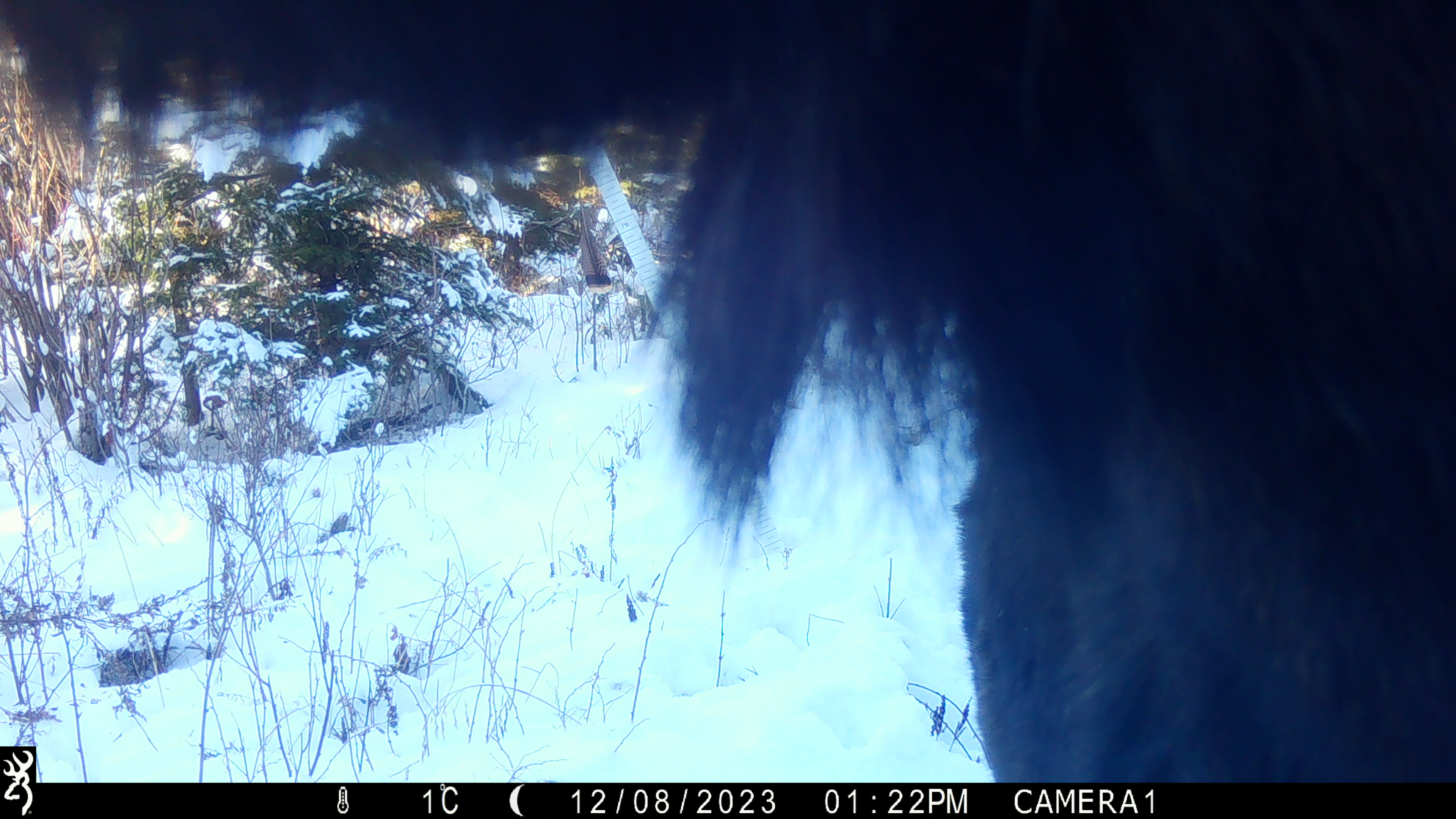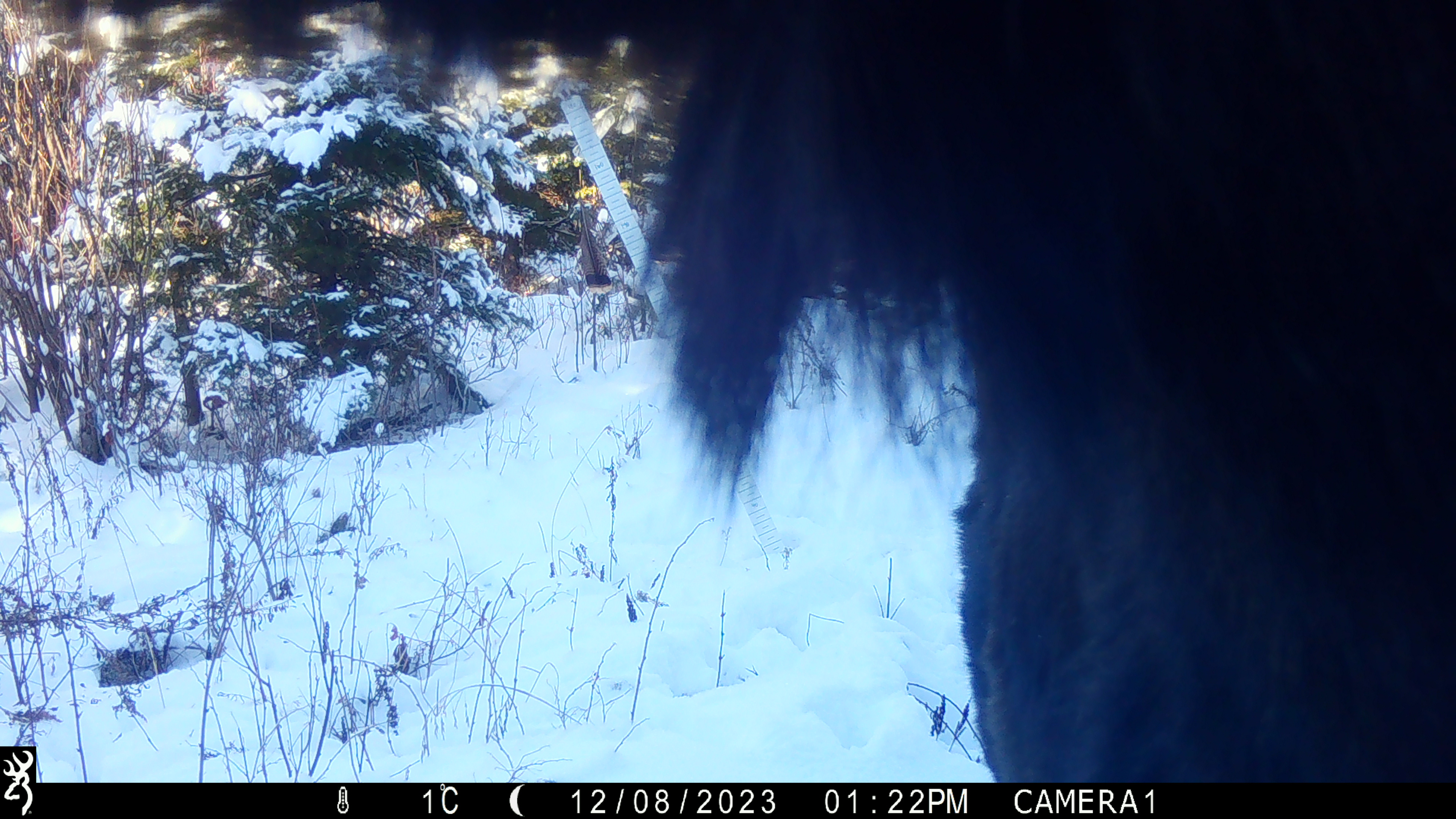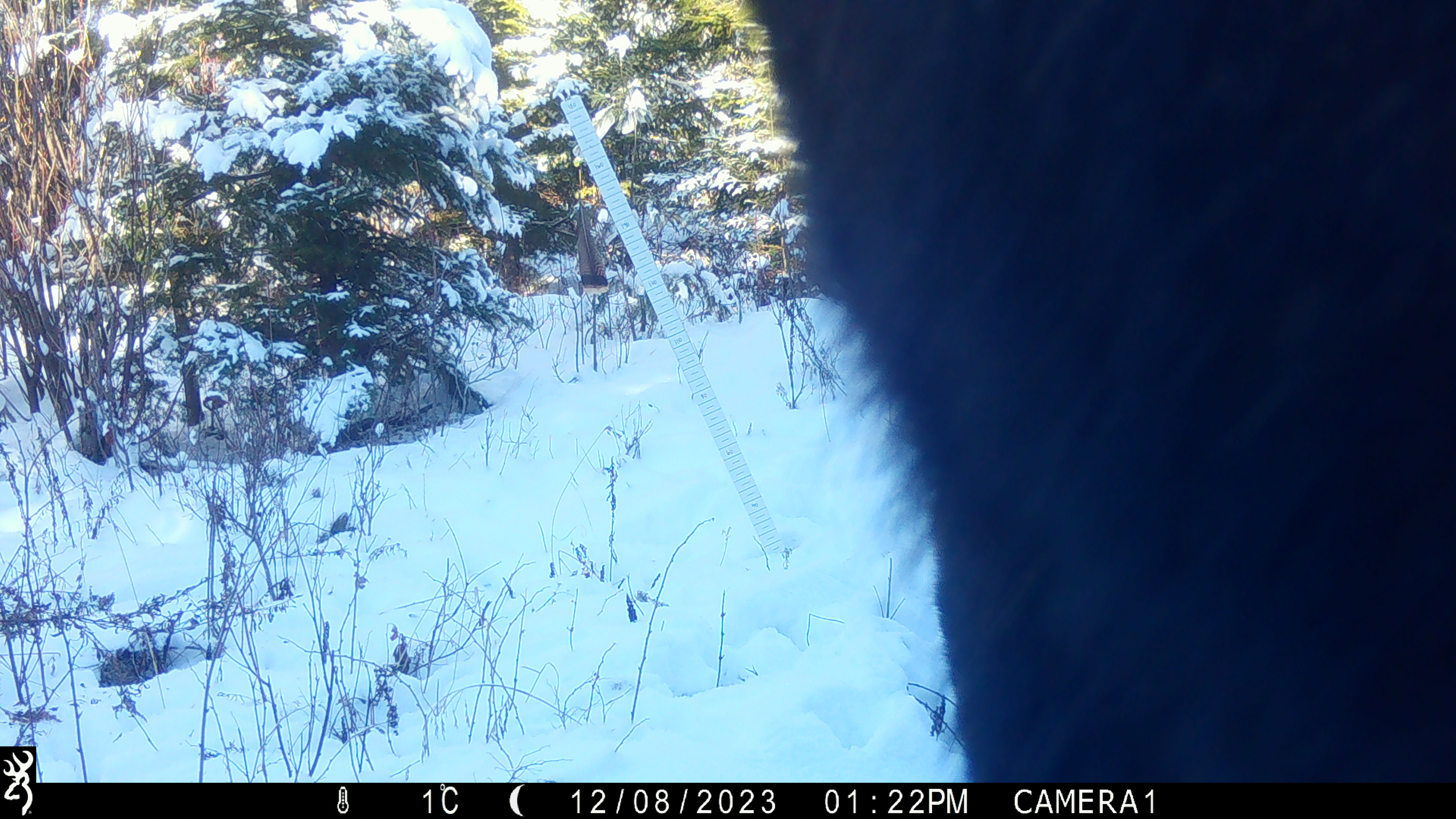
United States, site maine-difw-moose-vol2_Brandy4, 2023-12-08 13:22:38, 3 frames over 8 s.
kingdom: Animalia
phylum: Chordata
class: Mammalia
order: Artiodactyla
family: Cervidae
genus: Alces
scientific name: Alces alces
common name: moose